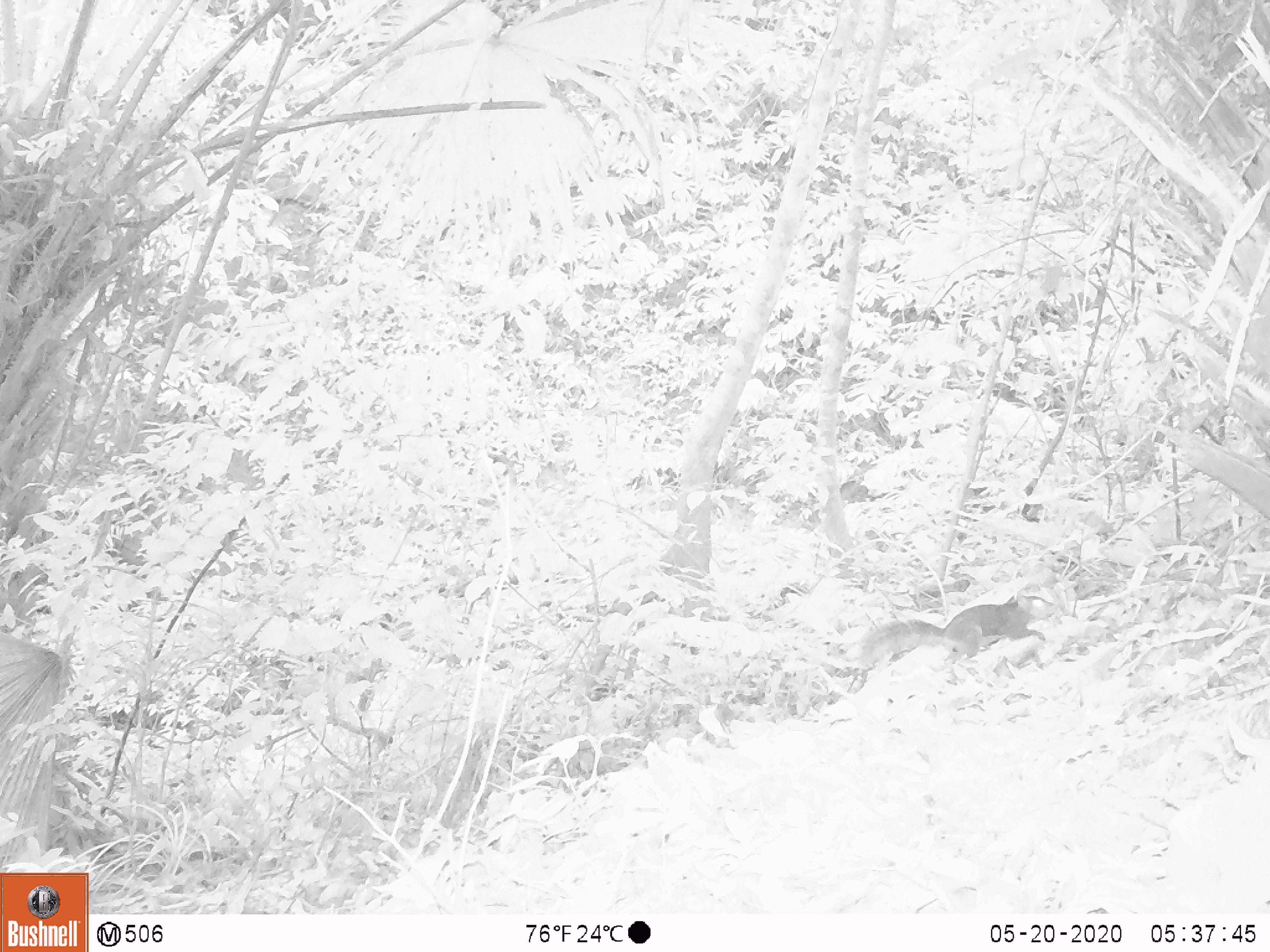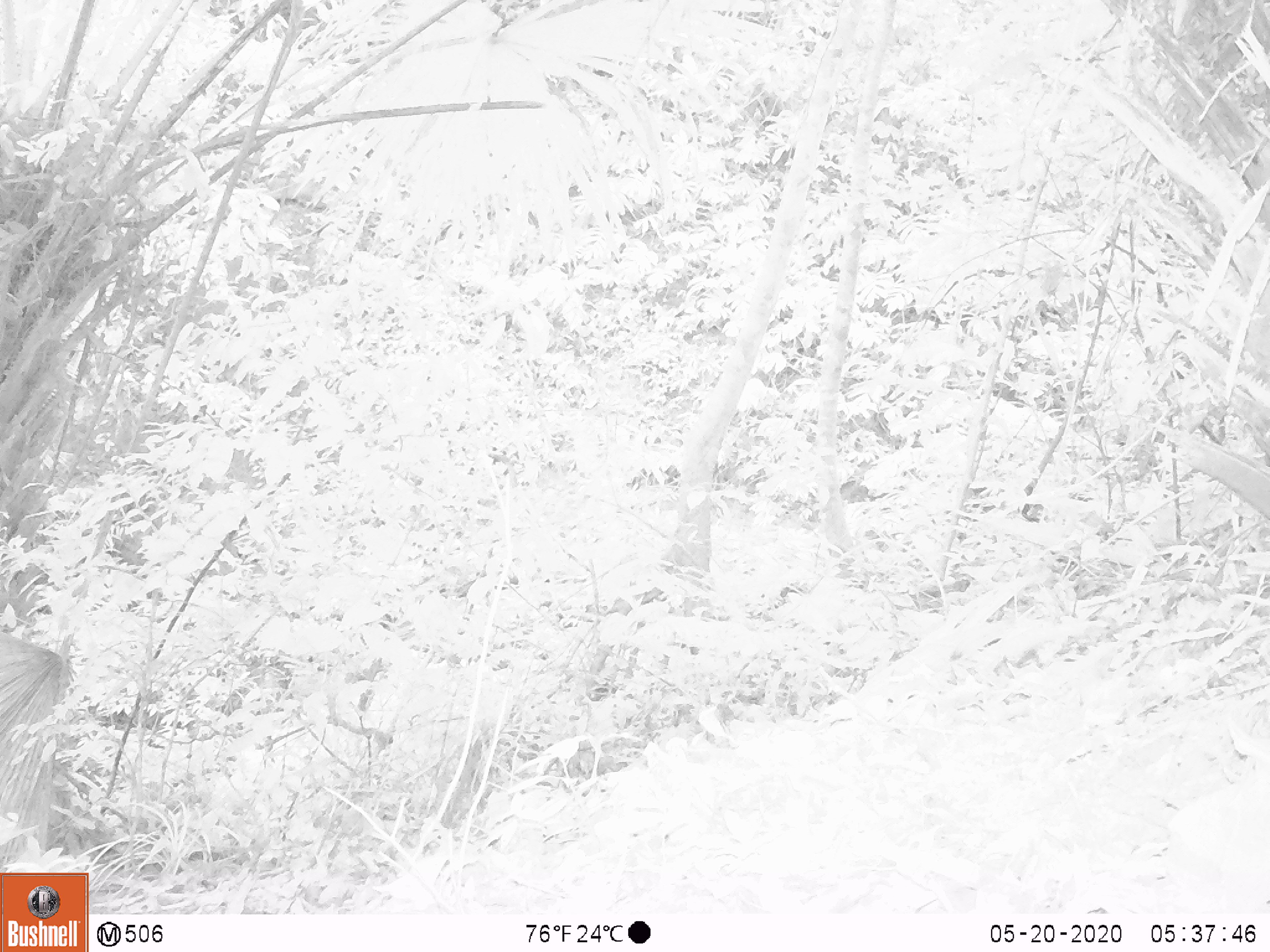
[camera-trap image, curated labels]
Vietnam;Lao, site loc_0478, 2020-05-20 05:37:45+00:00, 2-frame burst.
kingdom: Animalia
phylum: Chordata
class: Mammalia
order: Rodentia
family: Sciuridae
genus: Dremomys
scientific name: Dremomys rufigenis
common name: red-cheeked squirrel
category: red cheeked squirrel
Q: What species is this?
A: Red cheeked squirrel (red-cheeked squirrel) (Dremomys rufigenis).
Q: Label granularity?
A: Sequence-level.